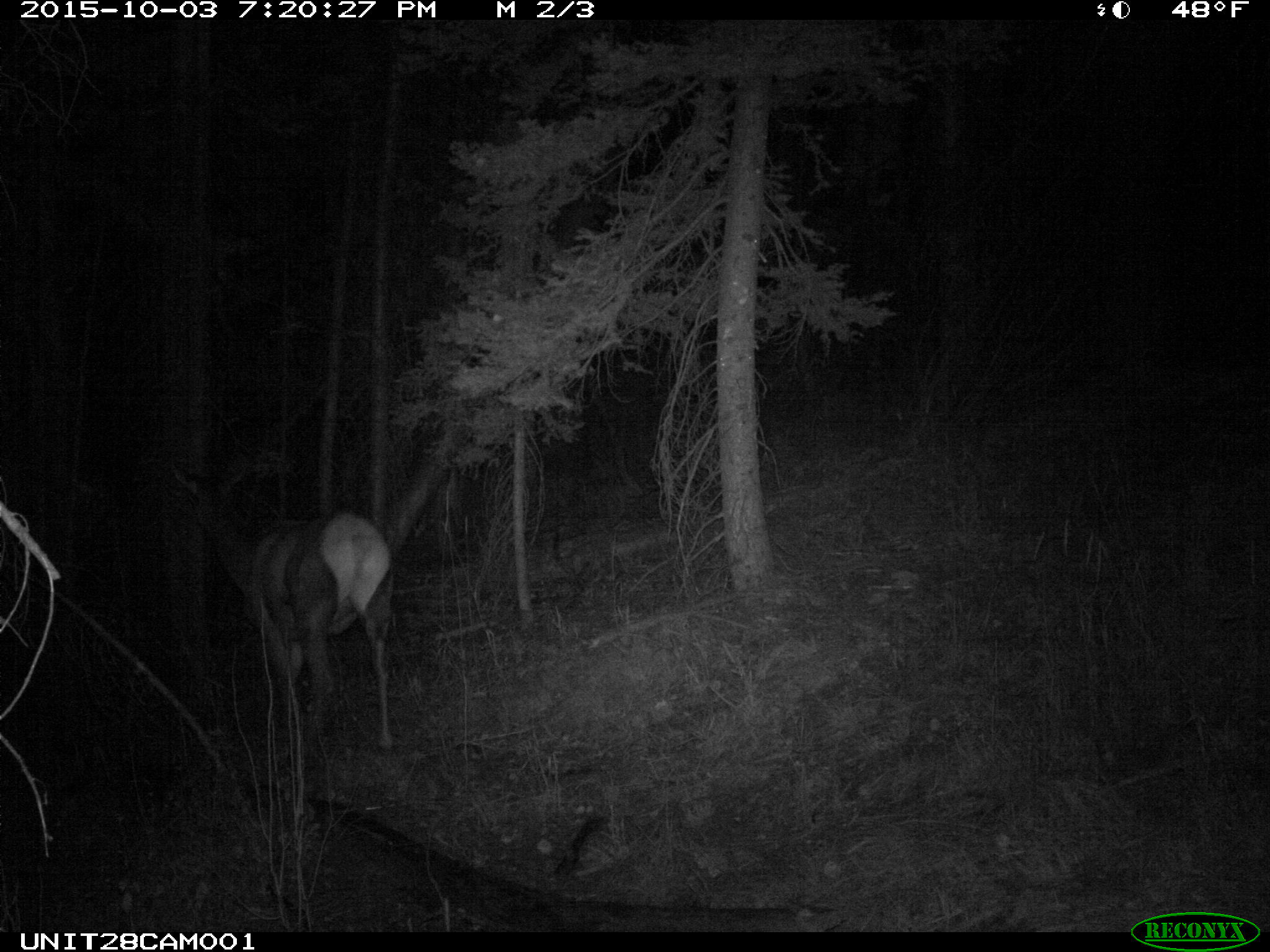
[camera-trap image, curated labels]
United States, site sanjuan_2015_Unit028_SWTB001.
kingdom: Animalia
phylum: Chordata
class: Mammalia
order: Artiodactyla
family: Cervidae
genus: Cervus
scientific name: Cervus elaphus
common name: red deer